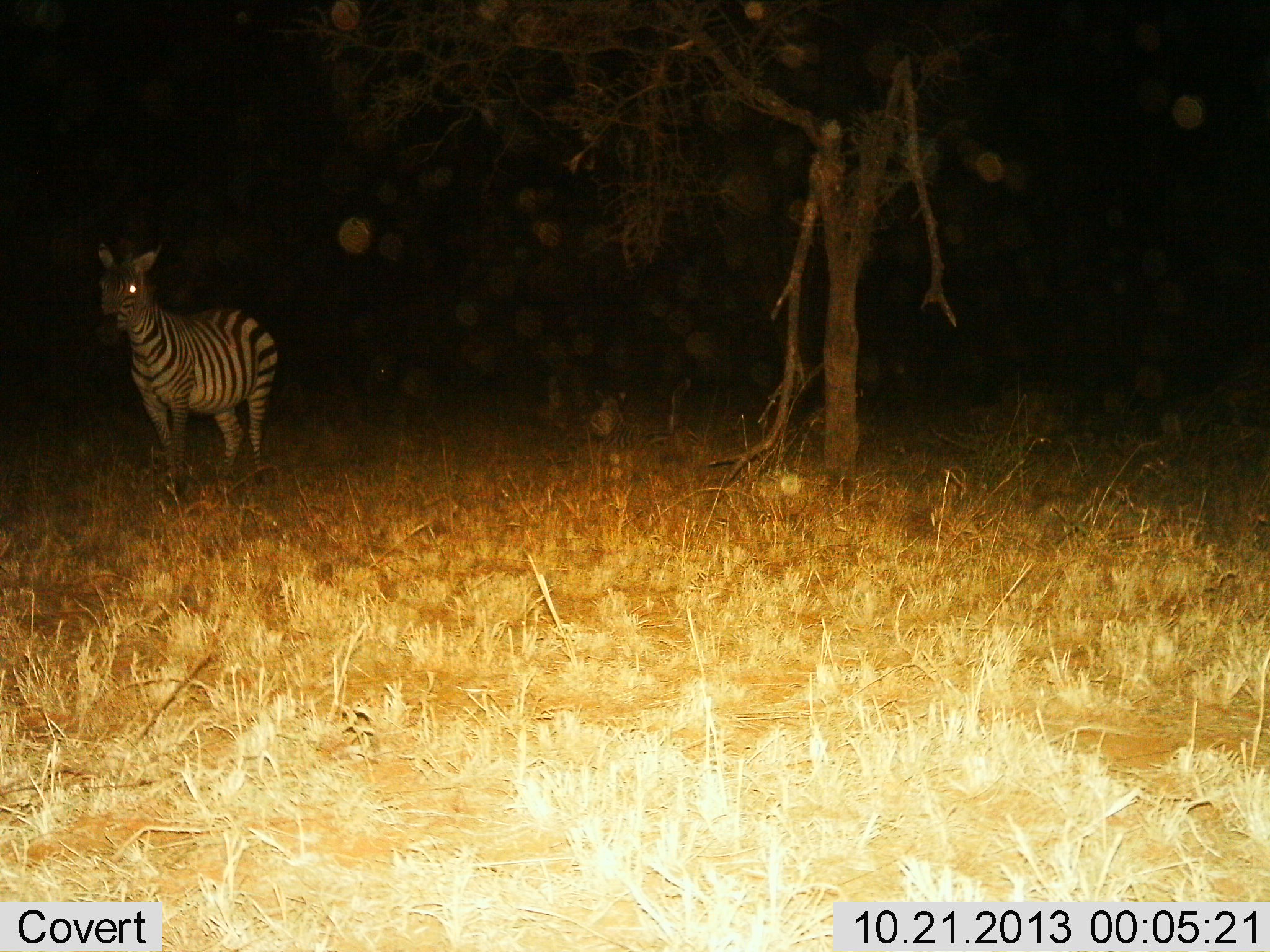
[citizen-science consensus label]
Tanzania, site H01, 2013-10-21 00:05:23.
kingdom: Animalia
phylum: Chordata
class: Mammalia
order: Perissodactyla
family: Equidae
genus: Equus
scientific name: Equus quagga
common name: plains zebra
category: zebra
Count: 1.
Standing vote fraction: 90%.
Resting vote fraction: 0%.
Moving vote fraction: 10%.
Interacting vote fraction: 0%.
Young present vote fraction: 0%.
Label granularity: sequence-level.